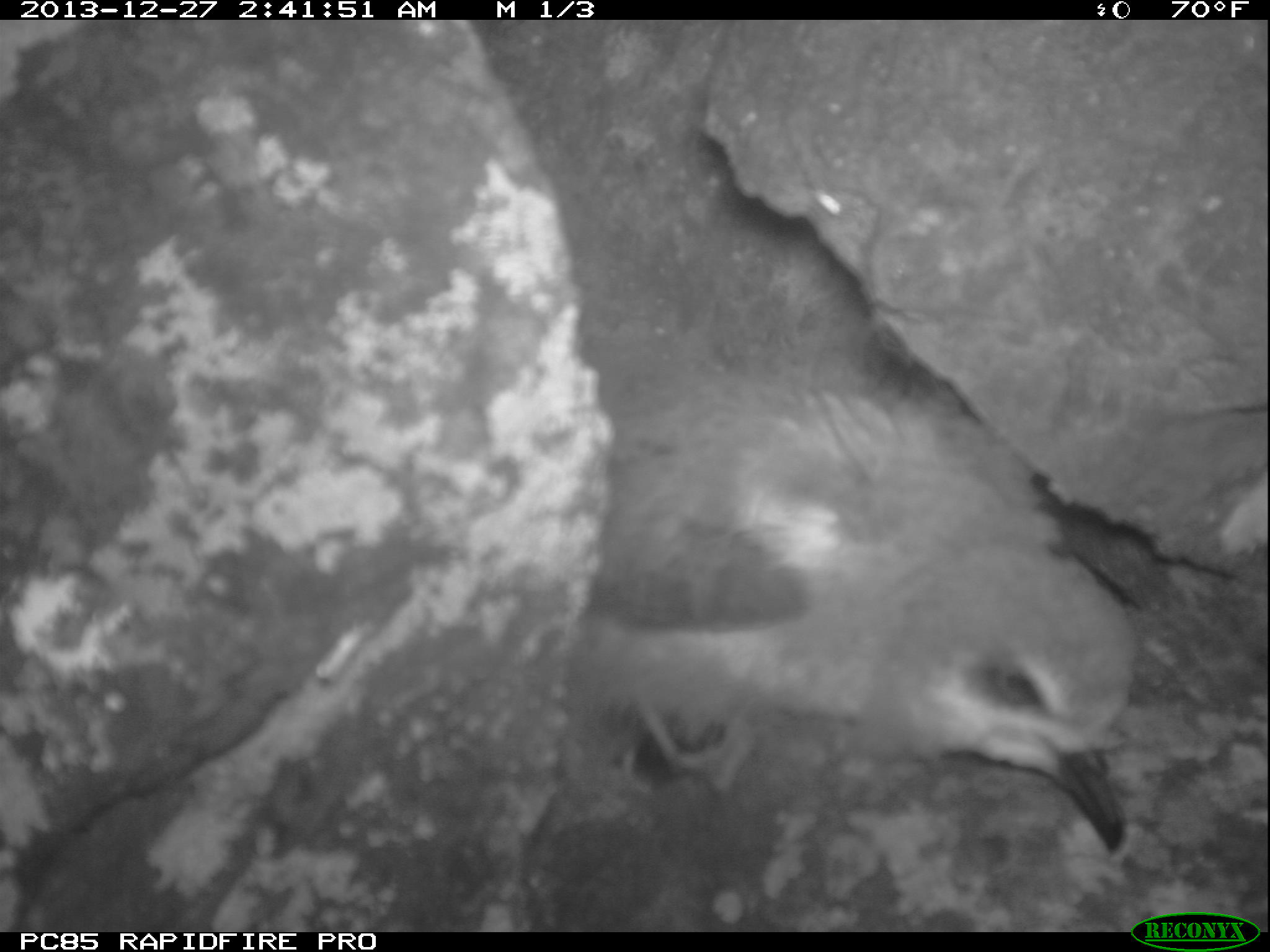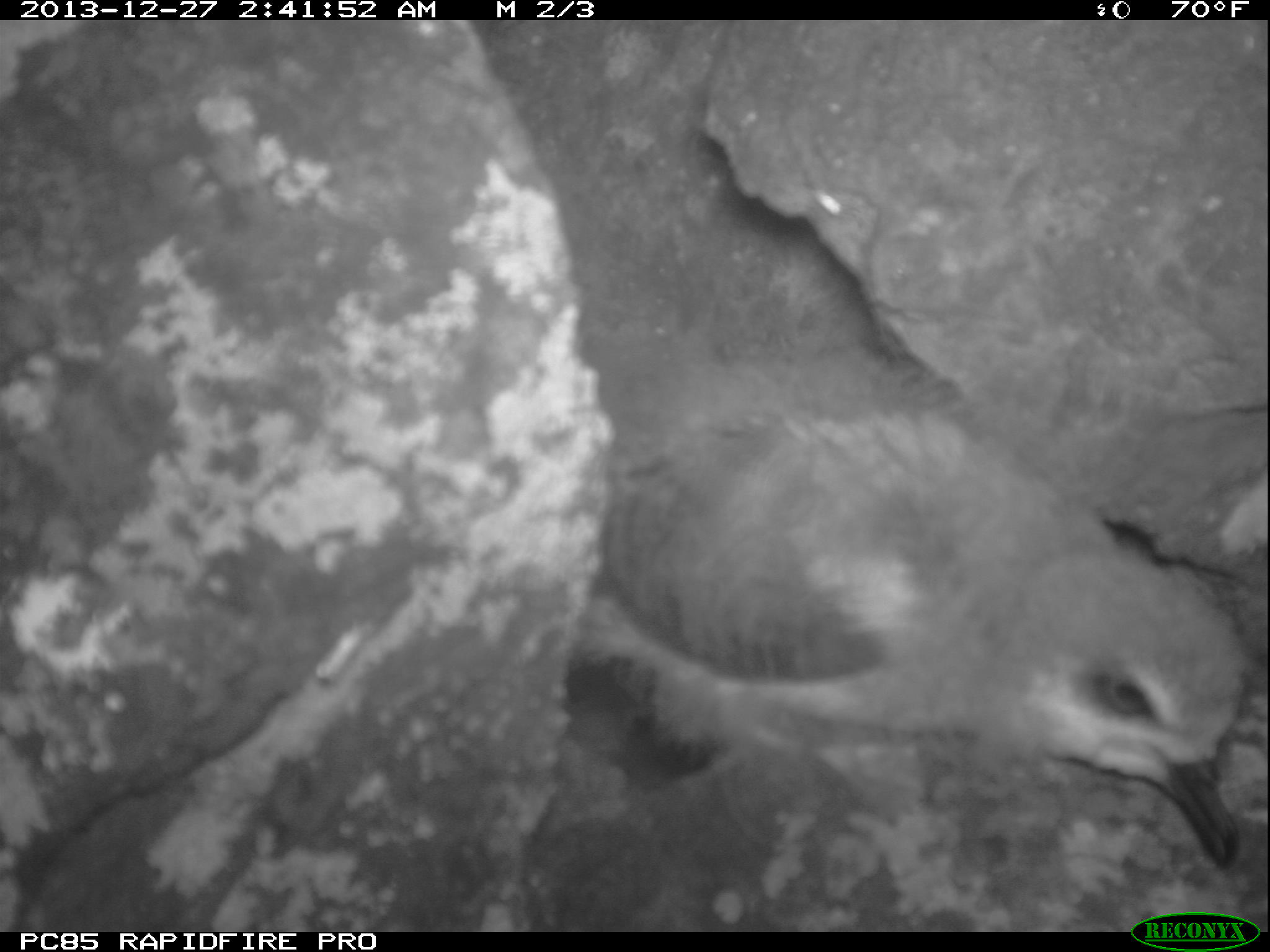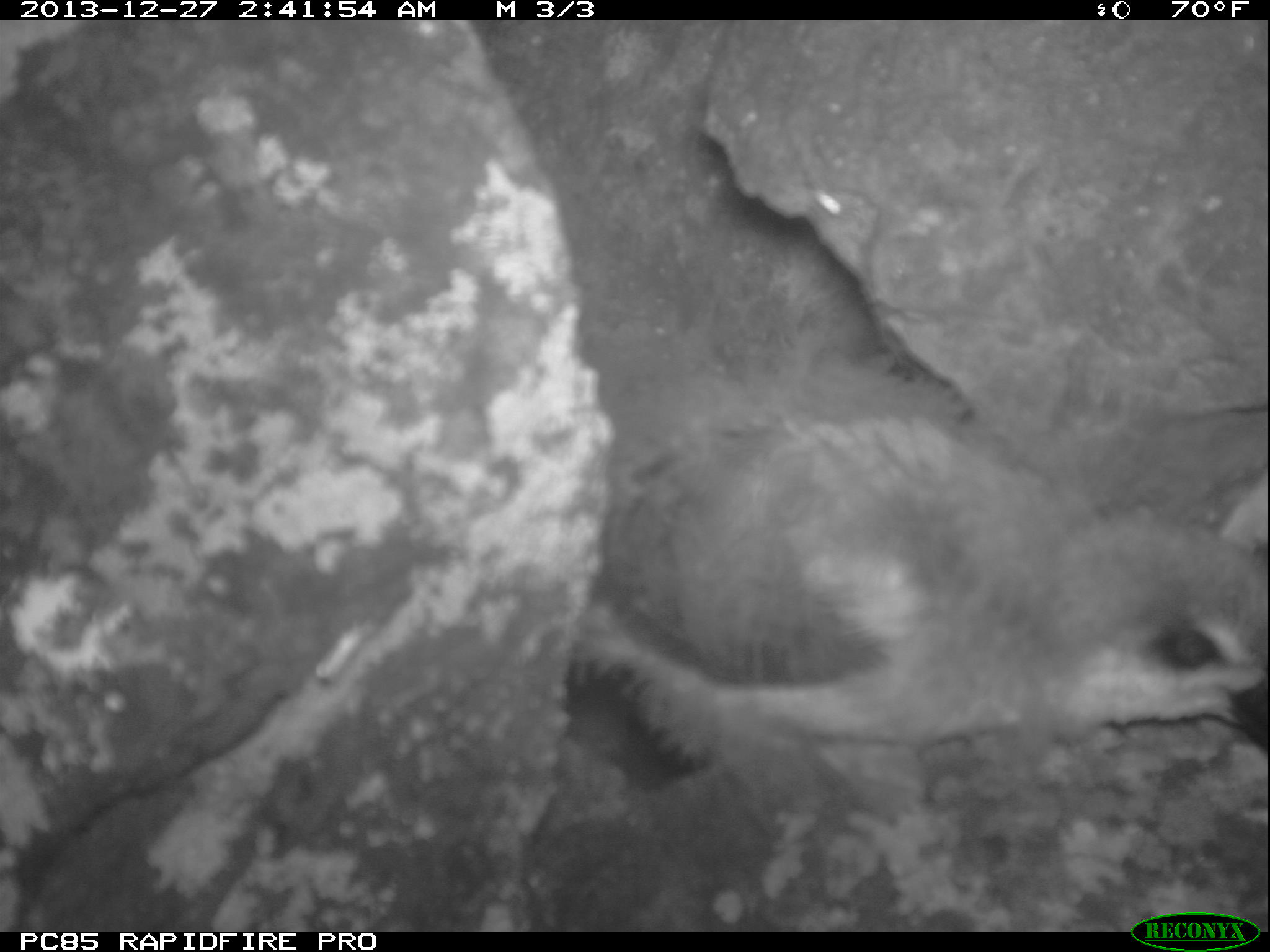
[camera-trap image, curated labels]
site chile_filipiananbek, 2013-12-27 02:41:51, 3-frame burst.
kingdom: Animalia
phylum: Chordata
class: Aves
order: Procellariiformes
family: Procellariidae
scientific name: Procellariidae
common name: petrel chick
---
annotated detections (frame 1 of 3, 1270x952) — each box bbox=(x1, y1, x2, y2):
petrel chick: bbox=(572, 311, 1130, 868)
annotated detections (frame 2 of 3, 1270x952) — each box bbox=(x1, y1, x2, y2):
petrel chick: bbox=(553, 334, 1255, 867)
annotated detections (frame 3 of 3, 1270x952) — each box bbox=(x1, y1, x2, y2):
petrel chick: bbox=(550, 324, 1270, 795)